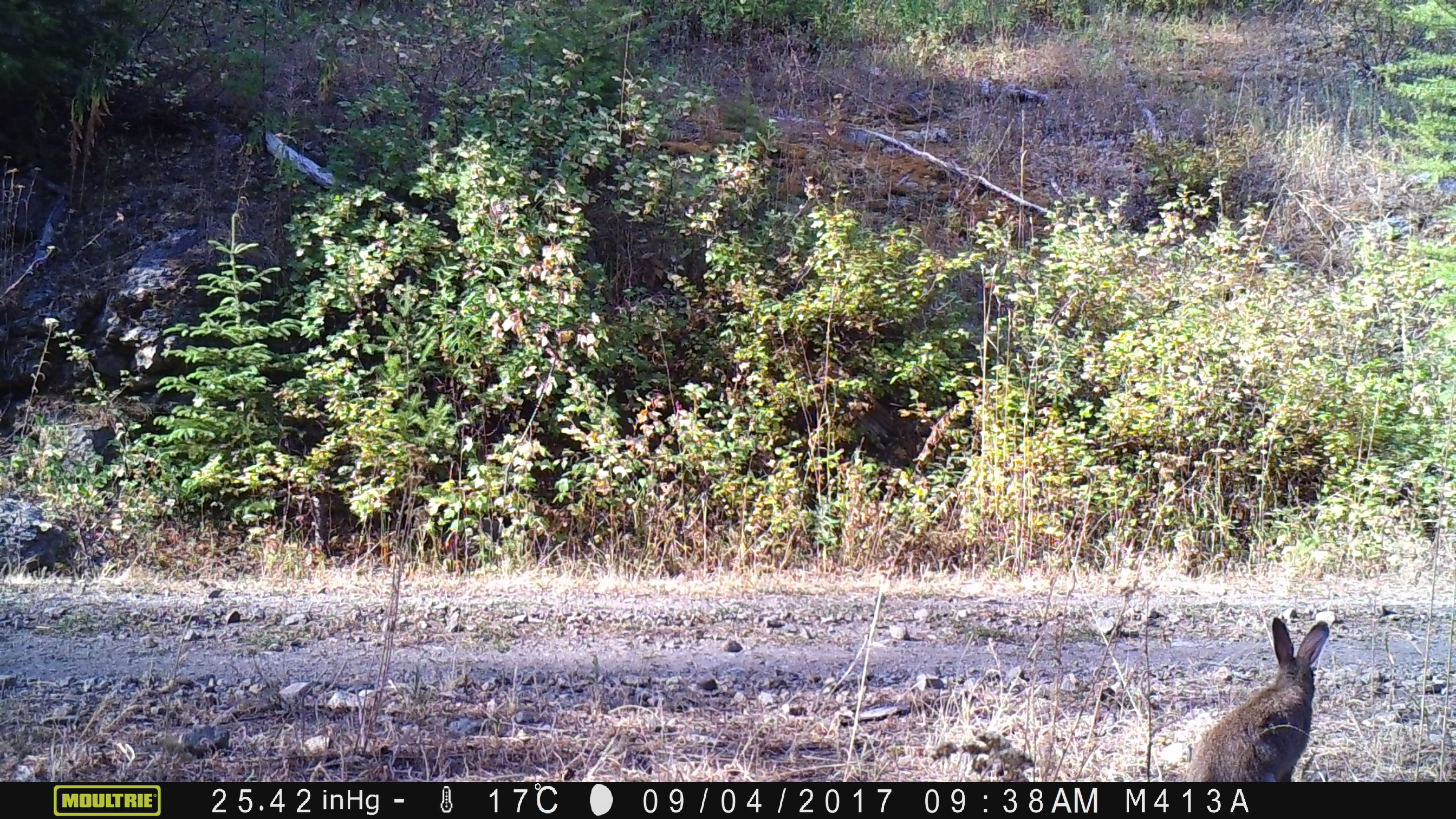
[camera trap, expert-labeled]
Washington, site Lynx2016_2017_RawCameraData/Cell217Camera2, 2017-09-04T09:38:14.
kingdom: Animalia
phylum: Chordata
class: Mammalia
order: Lagomorpha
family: Leporidae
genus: Lepus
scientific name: Lepus americanus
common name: snowshoe hare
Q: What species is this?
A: Lepus americanus (snowshoe hare).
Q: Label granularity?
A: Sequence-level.